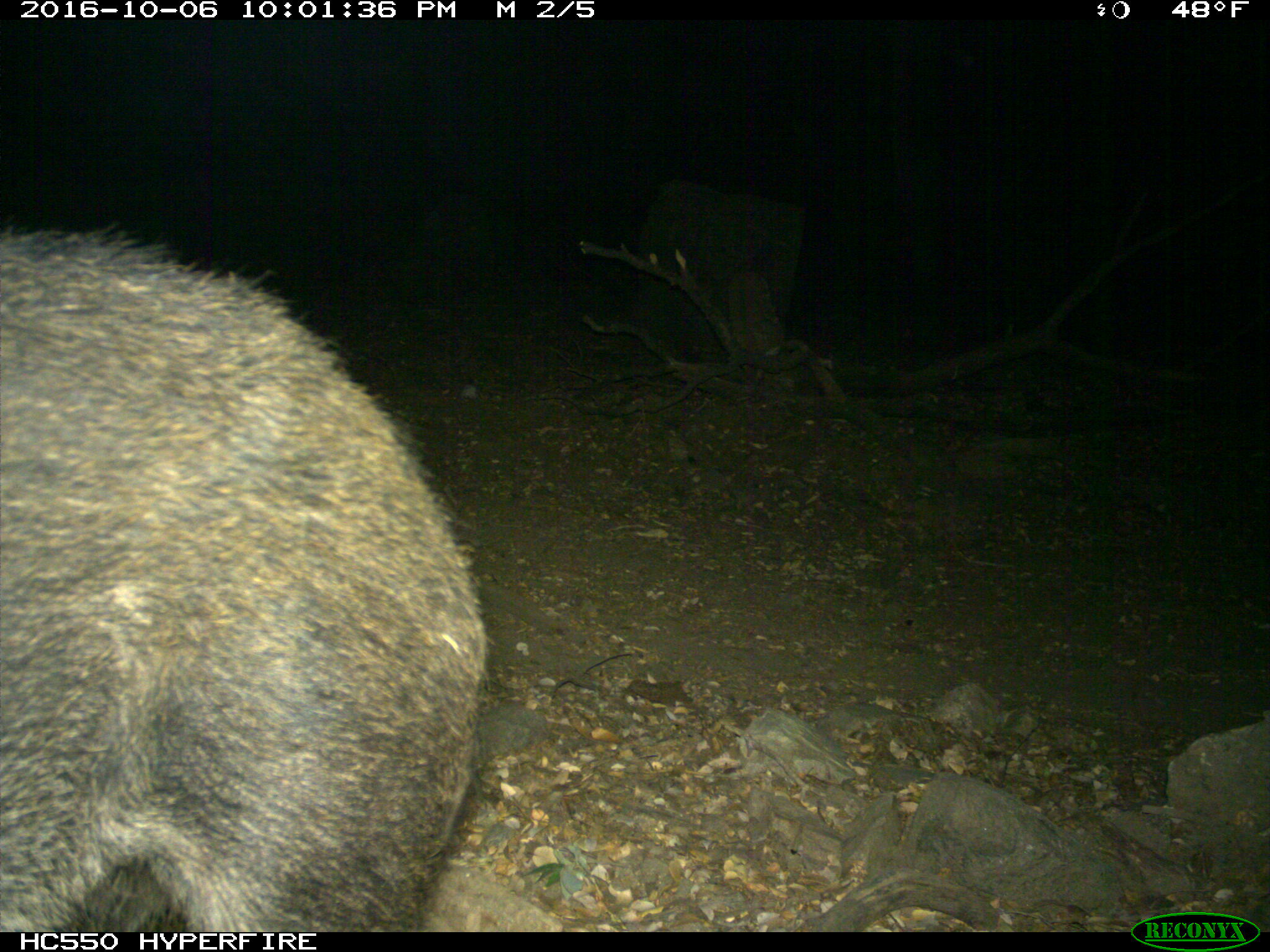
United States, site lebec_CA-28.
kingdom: Animalia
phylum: Chordata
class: Mammalia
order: Artiodactyla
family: Suidae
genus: Sus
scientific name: Sus scrofa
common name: wild boar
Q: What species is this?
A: Sus scrofa (wild boar).